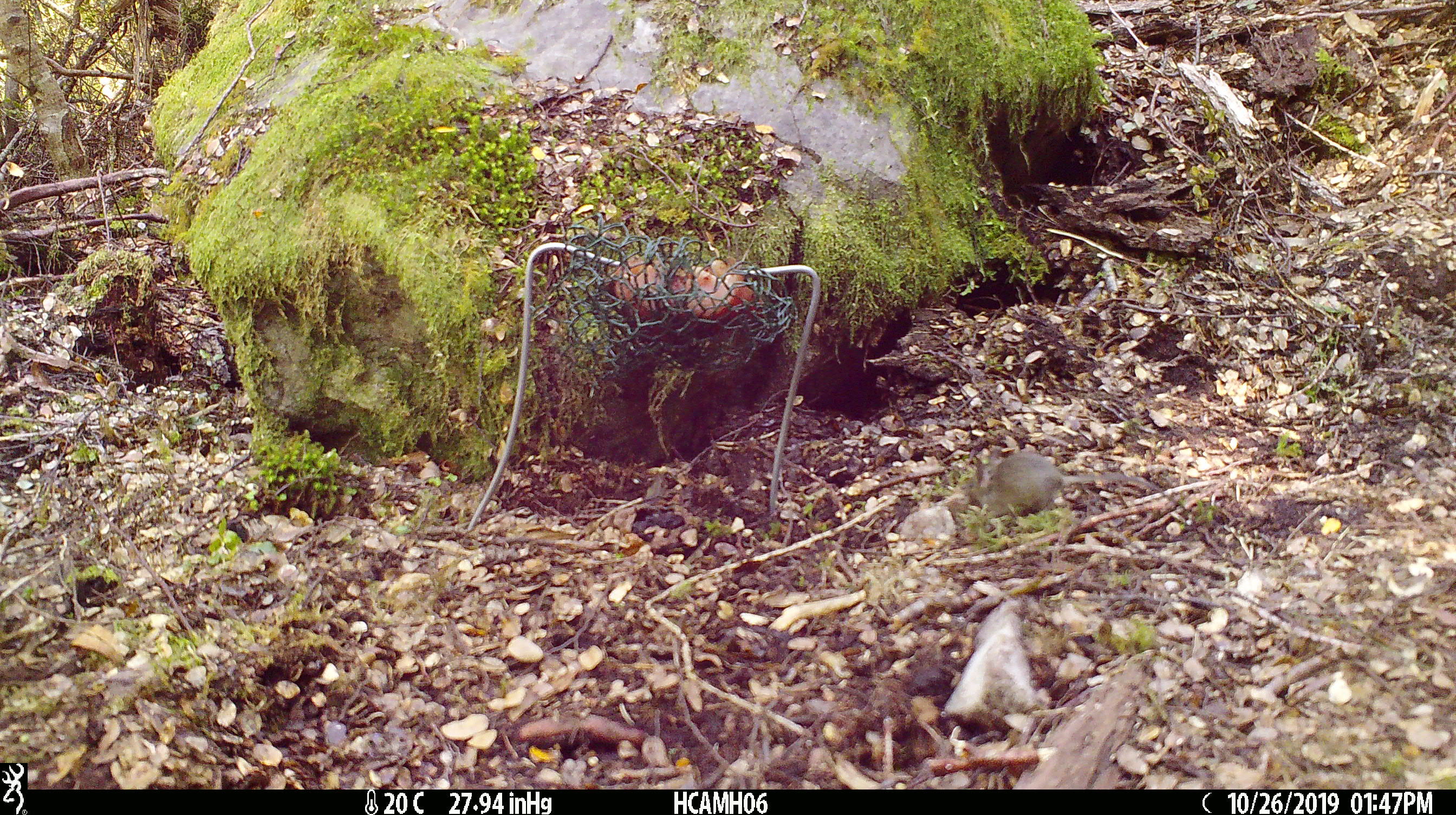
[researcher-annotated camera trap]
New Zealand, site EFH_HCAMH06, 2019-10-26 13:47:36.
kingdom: Animalia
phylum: Chordata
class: Mammalia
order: Rodentia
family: Muridae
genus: Mus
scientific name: Mus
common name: mouse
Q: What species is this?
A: Mouse (Mus).